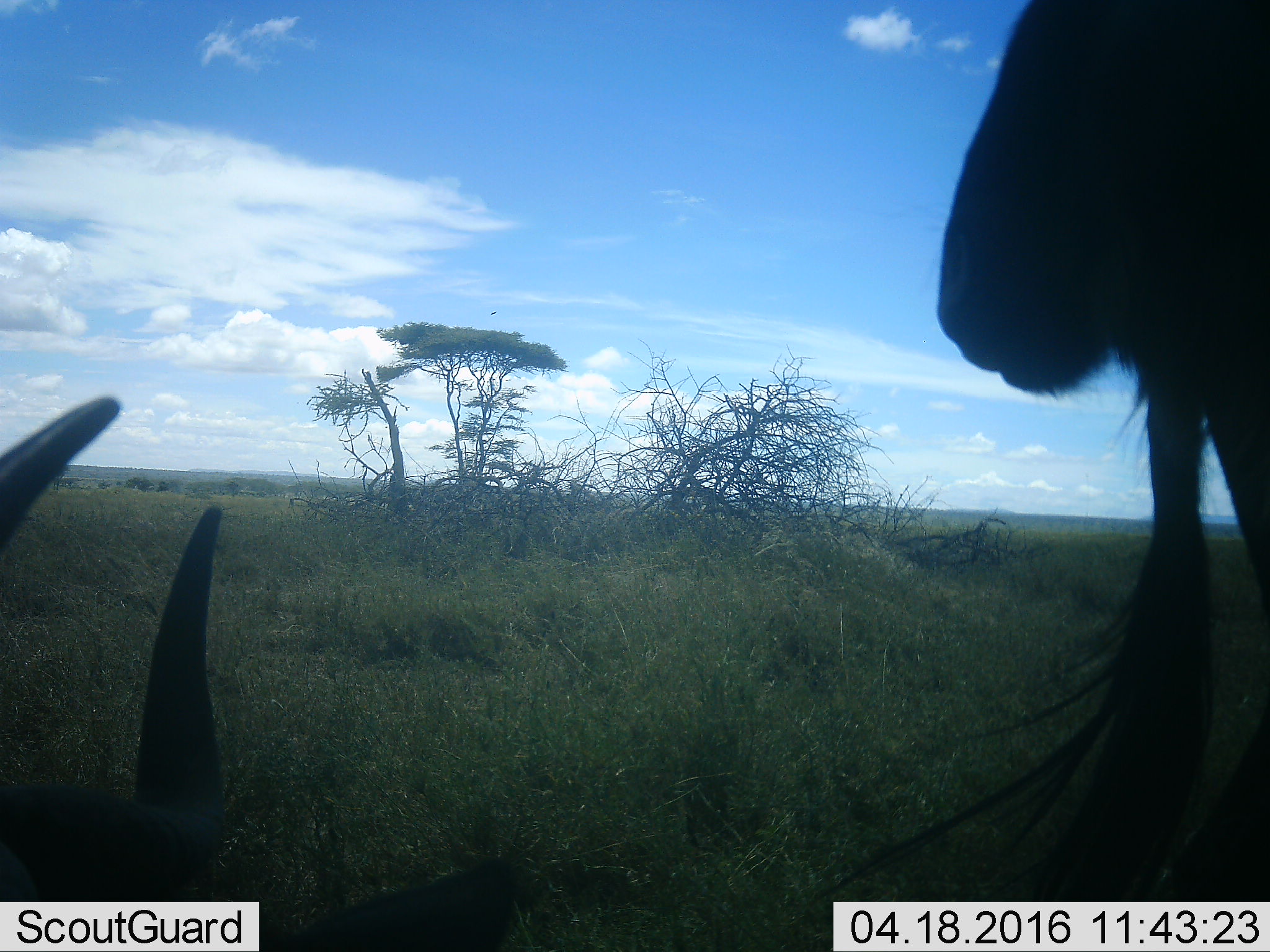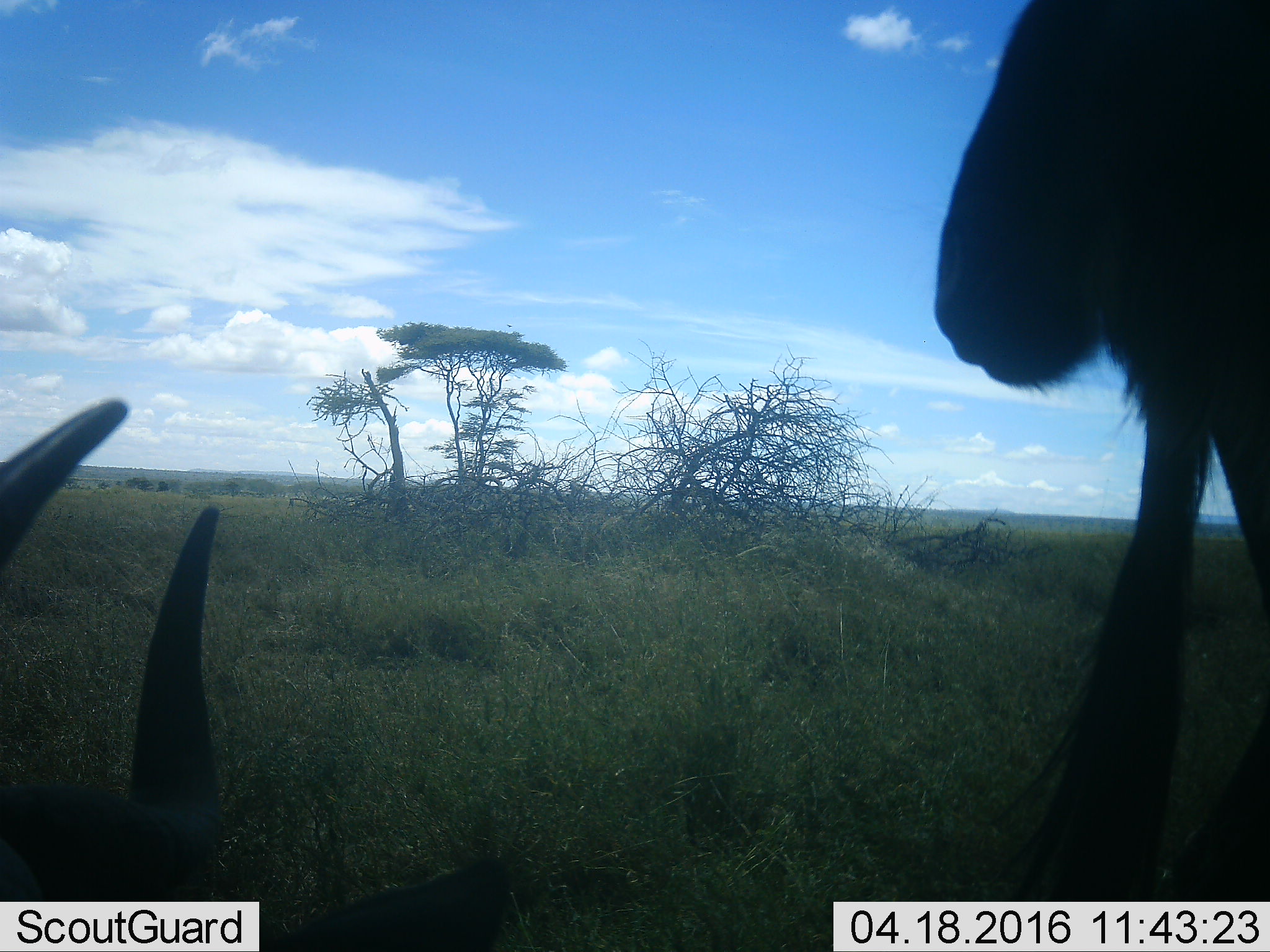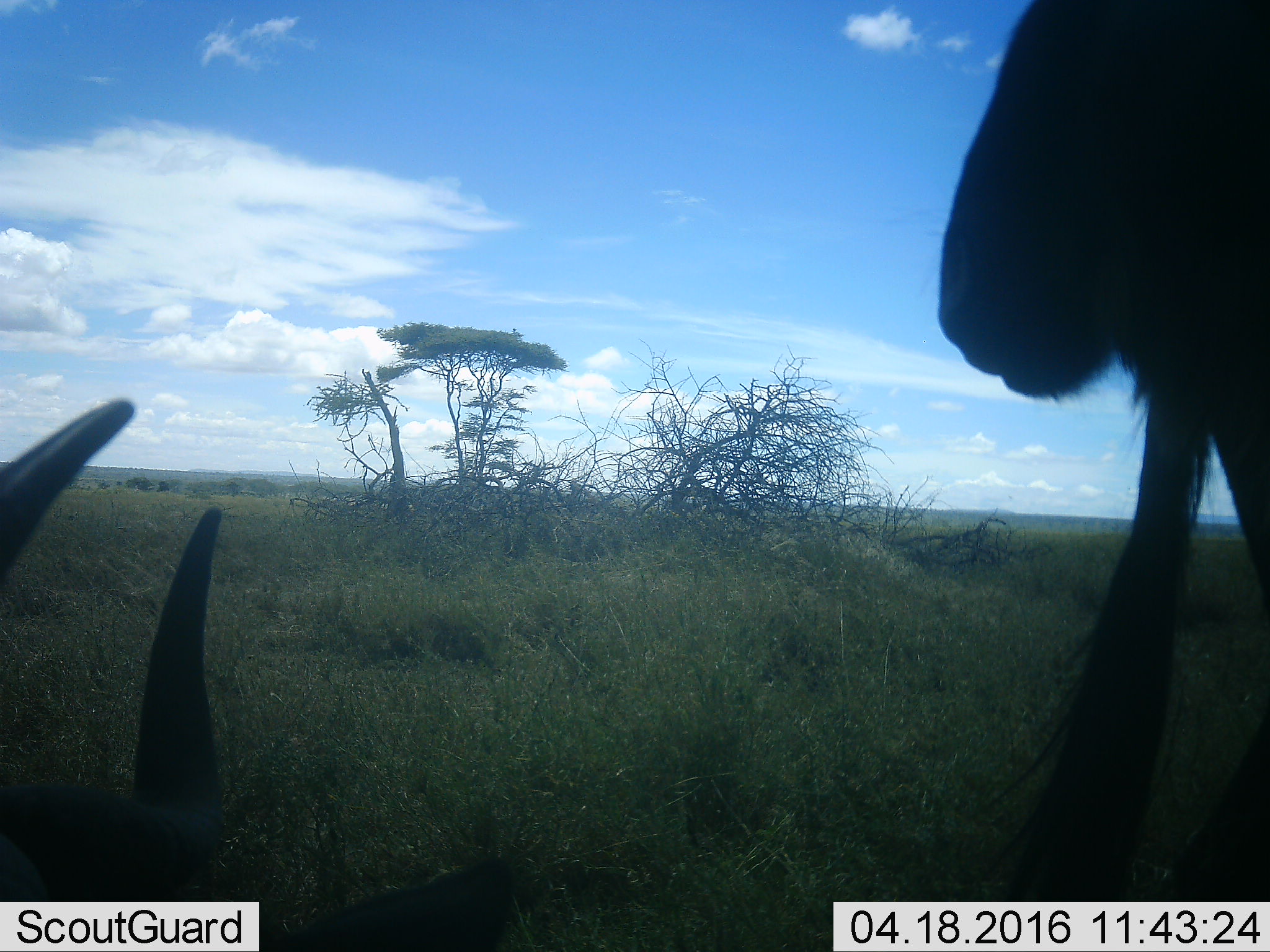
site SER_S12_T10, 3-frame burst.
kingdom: Animalia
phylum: Chordata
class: Mammalia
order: Artiodactyla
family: Bovidae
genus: Connochaetes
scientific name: Connochaetes taurinus taurinus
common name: blue wildebeest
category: wildebeestblue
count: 3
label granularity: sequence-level